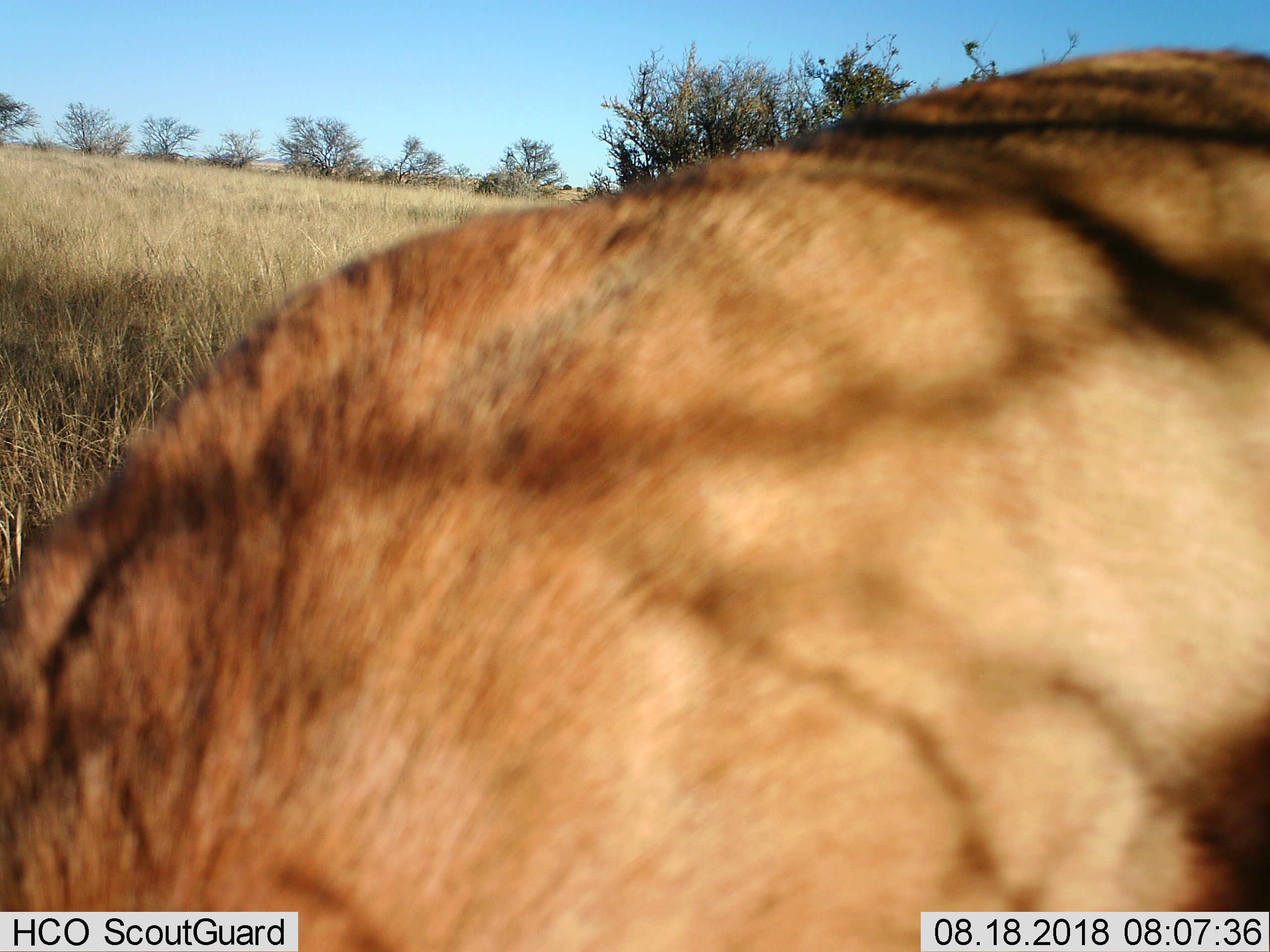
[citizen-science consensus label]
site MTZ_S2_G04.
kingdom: Animalia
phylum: Chordata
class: Mammalia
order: Artiodactyla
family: Bovidae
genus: Alcelaphus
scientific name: Alcelaphus buselaphus caama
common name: red hartebeest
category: hartebeestred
Hartebeestred (red hartebeest) (Alcelaphus buselaphus caama), count 1. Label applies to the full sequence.